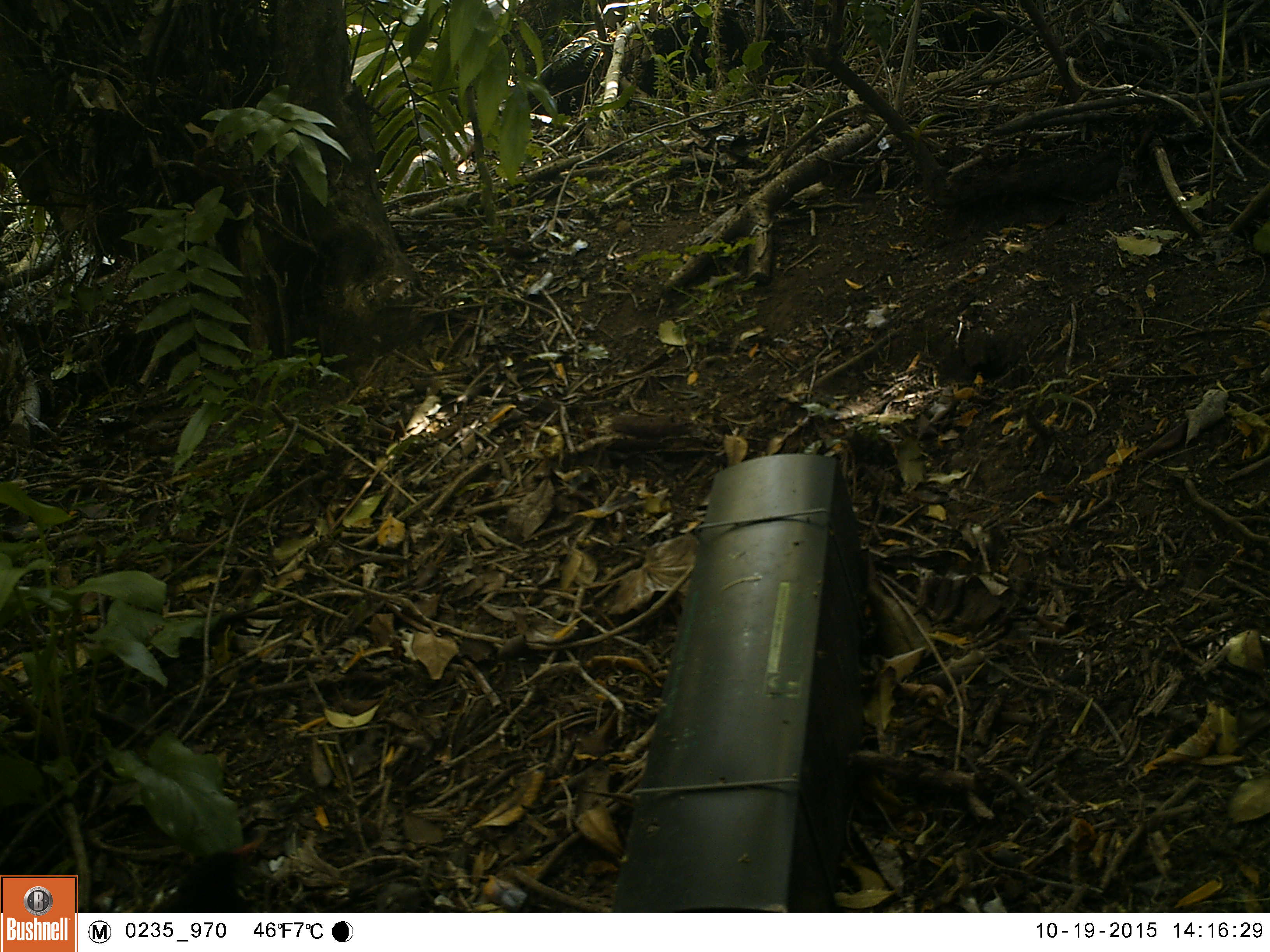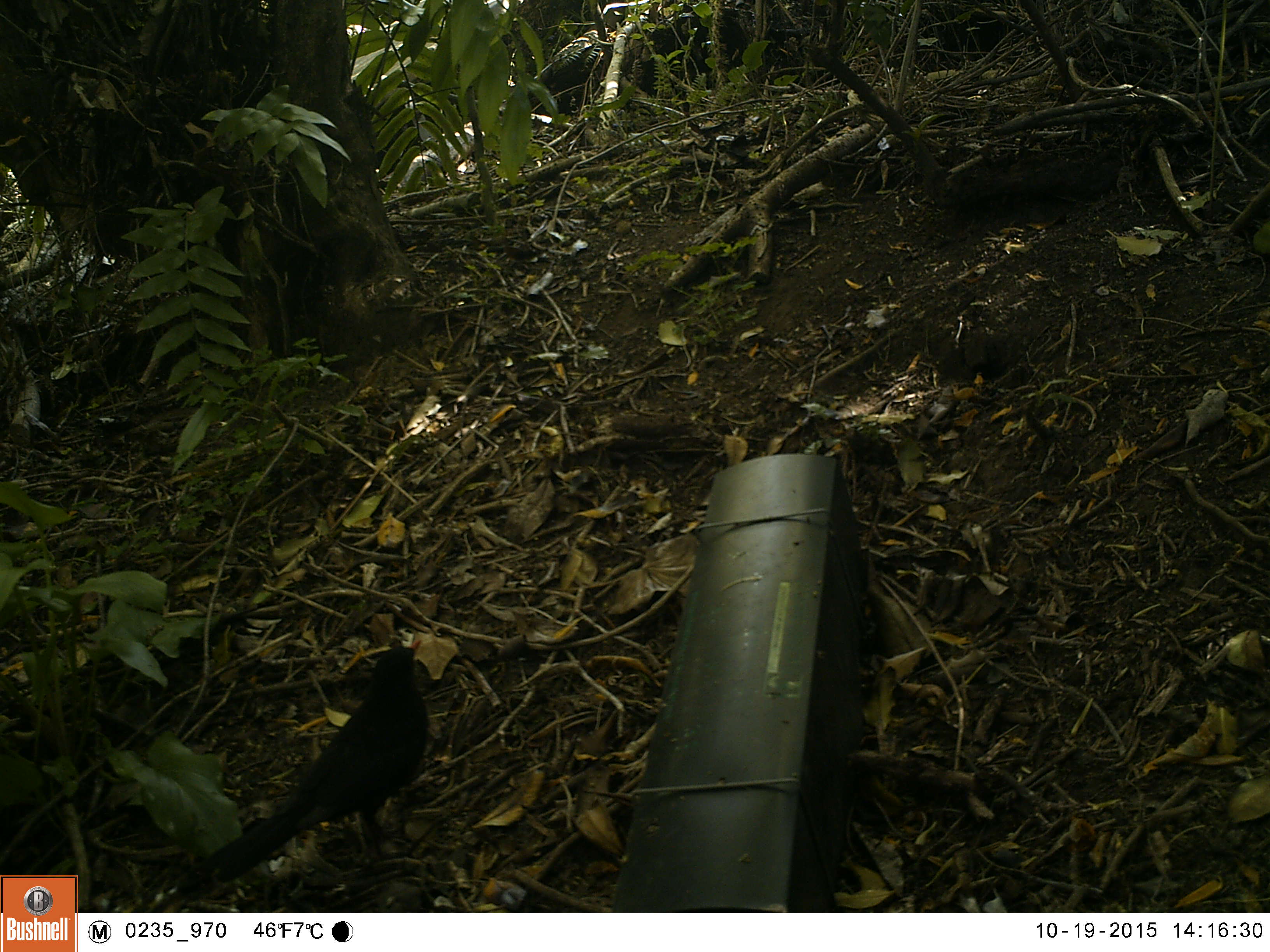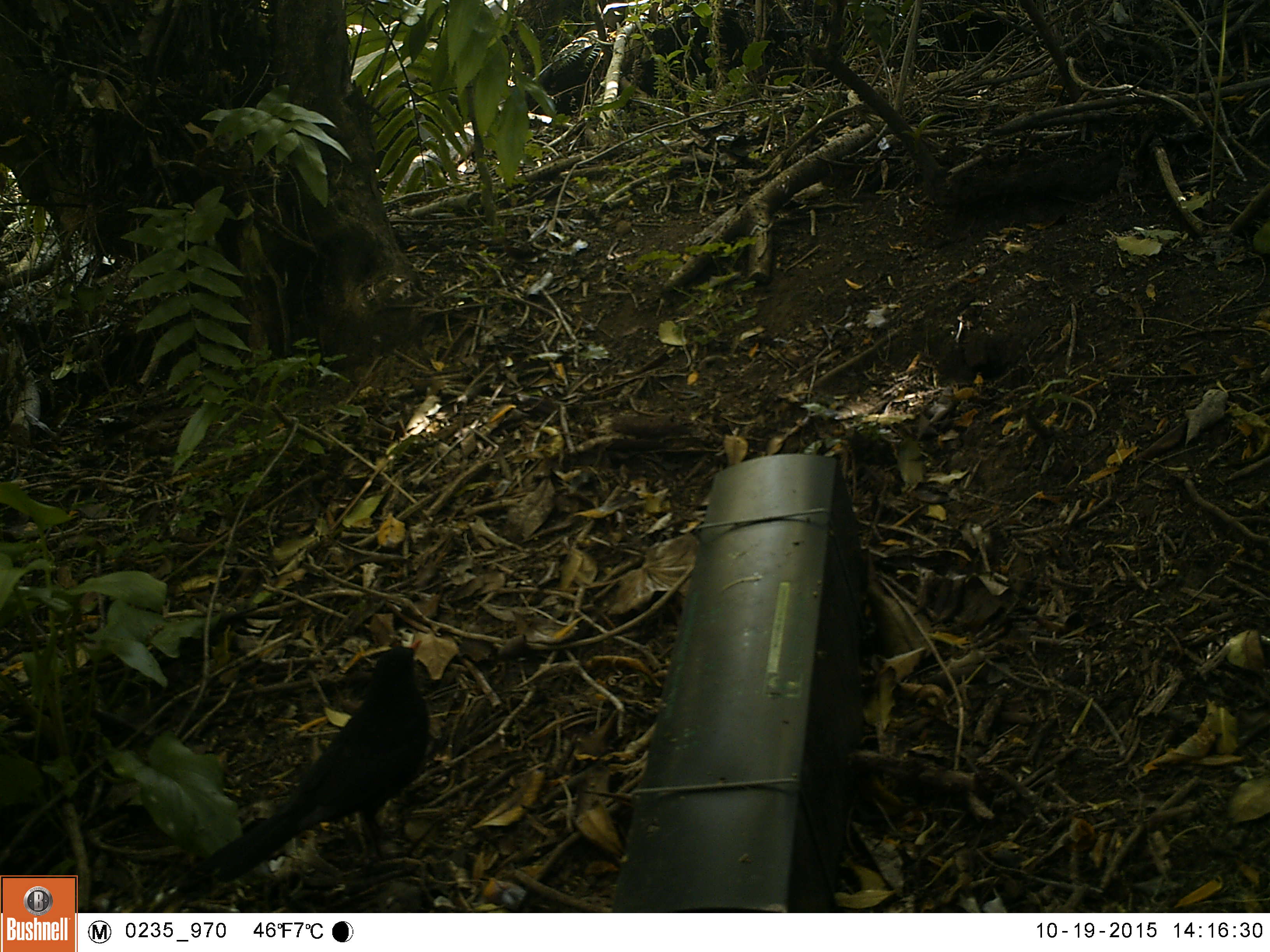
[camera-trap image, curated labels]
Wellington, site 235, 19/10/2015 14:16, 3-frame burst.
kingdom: Animalia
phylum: Chordata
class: Aves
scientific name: Aves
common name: bird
Bird (Aves).